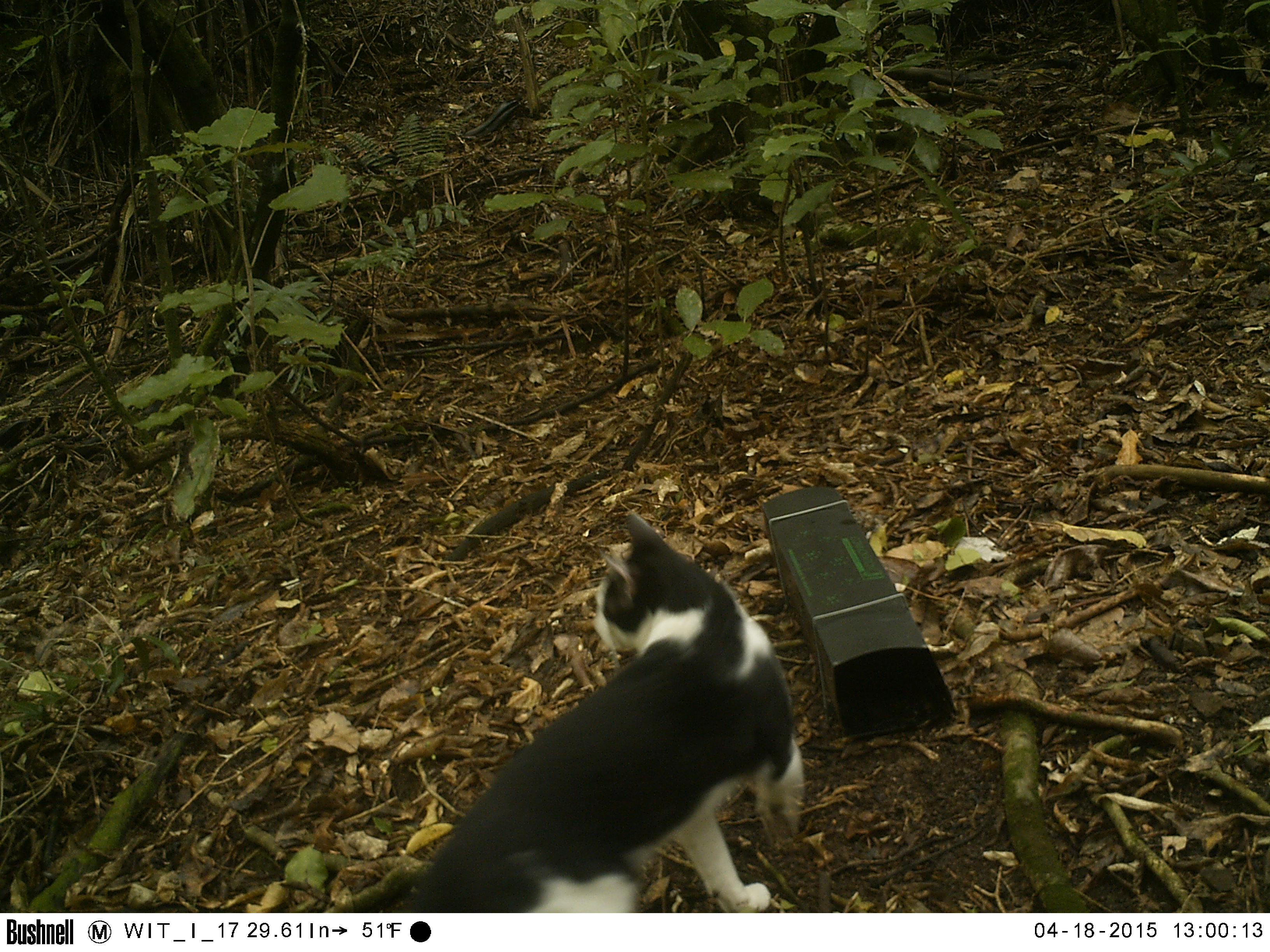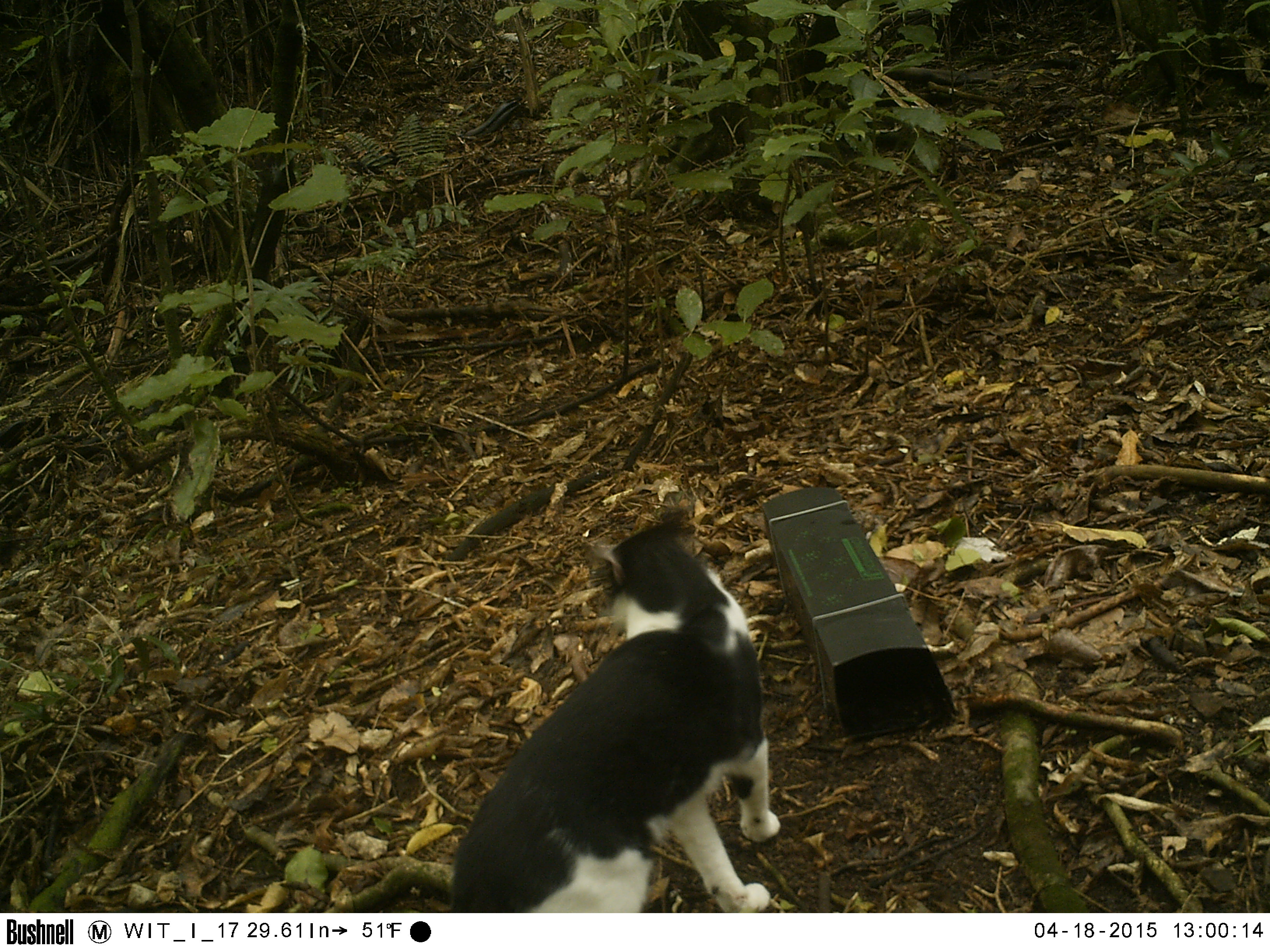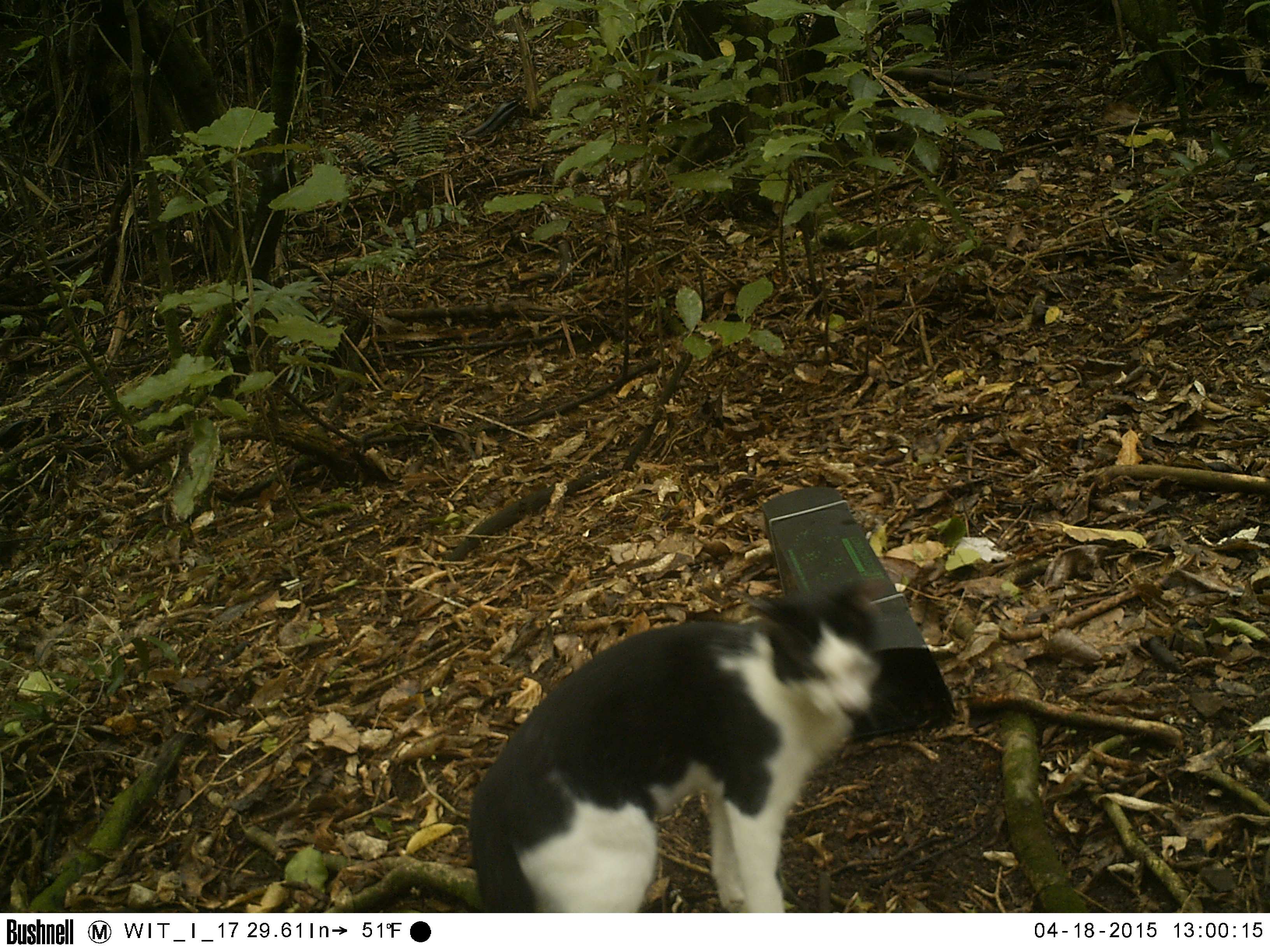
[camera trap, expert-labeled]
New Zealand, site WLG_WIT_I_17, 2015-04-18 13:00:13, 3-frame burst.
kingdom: Animalia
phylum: Chordata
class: Mammalia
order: Carnivora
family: Felidae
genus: Felis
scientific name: Felis catus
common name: domestic cat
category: cat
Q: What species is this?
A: Cat (domestic cat) (Felis catus).